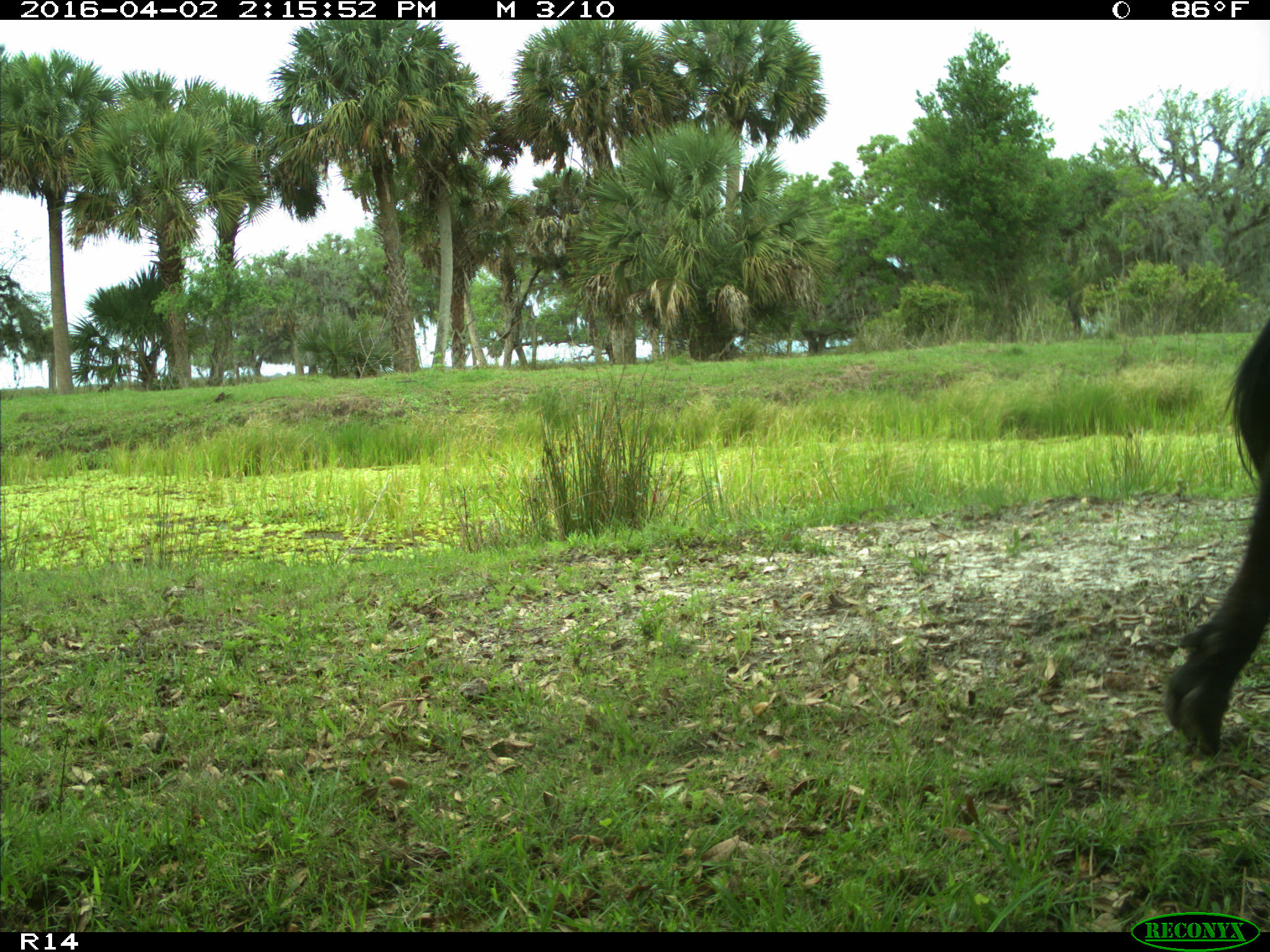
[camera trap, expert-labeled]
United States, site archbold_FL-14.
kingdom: Animalia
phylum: Chordata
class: Mammalia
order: Artiodactyla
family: Bovidae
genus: Bos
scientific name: Bos taurus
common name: domestic cow